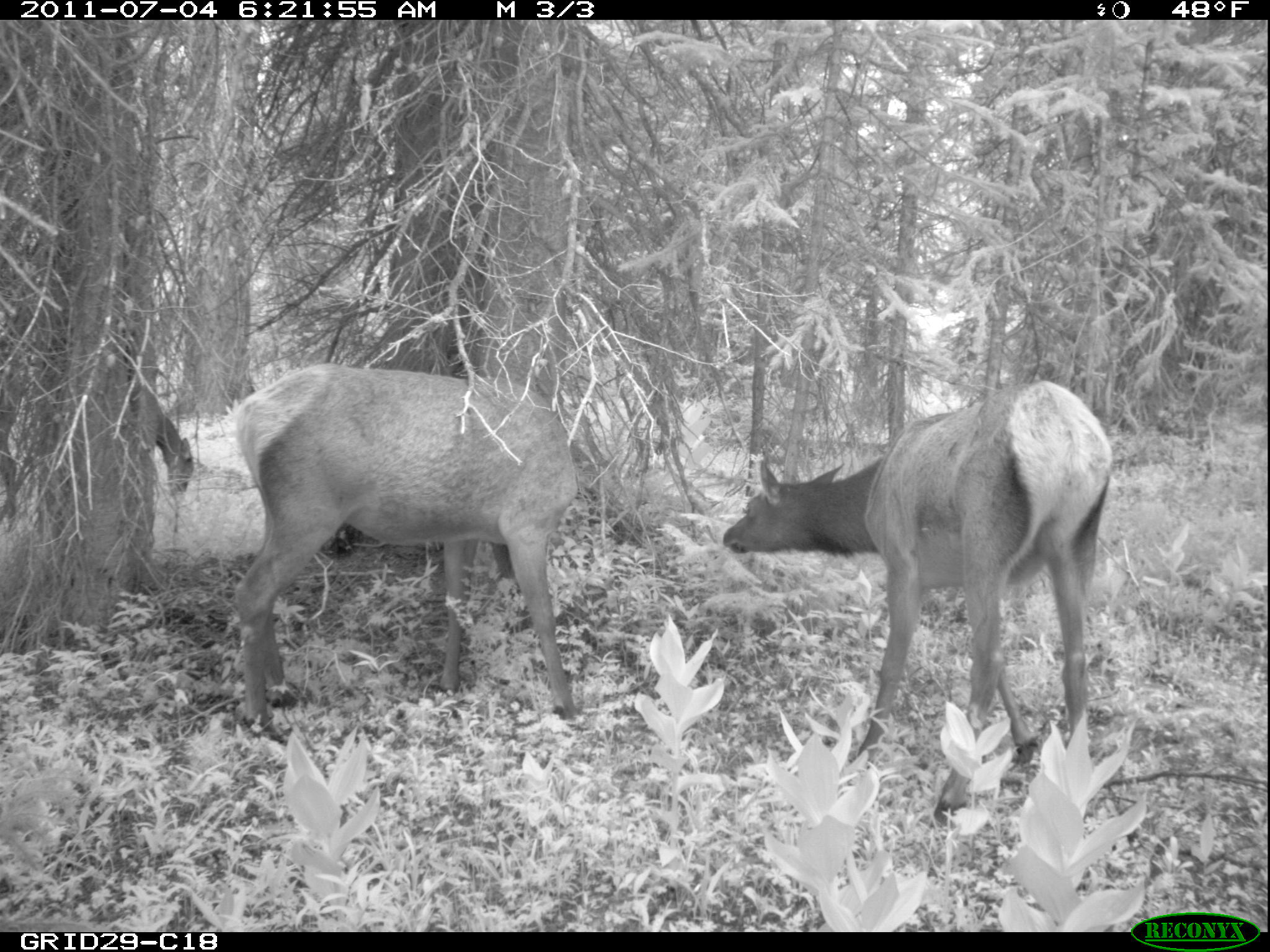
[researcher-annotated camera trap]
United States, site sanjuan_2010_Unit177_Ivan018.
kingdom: Animalia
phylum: Chordata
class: Mammalia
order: Artiodactyla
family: Cervidae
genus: Cervus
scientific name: Cervus elaphus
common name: red deer